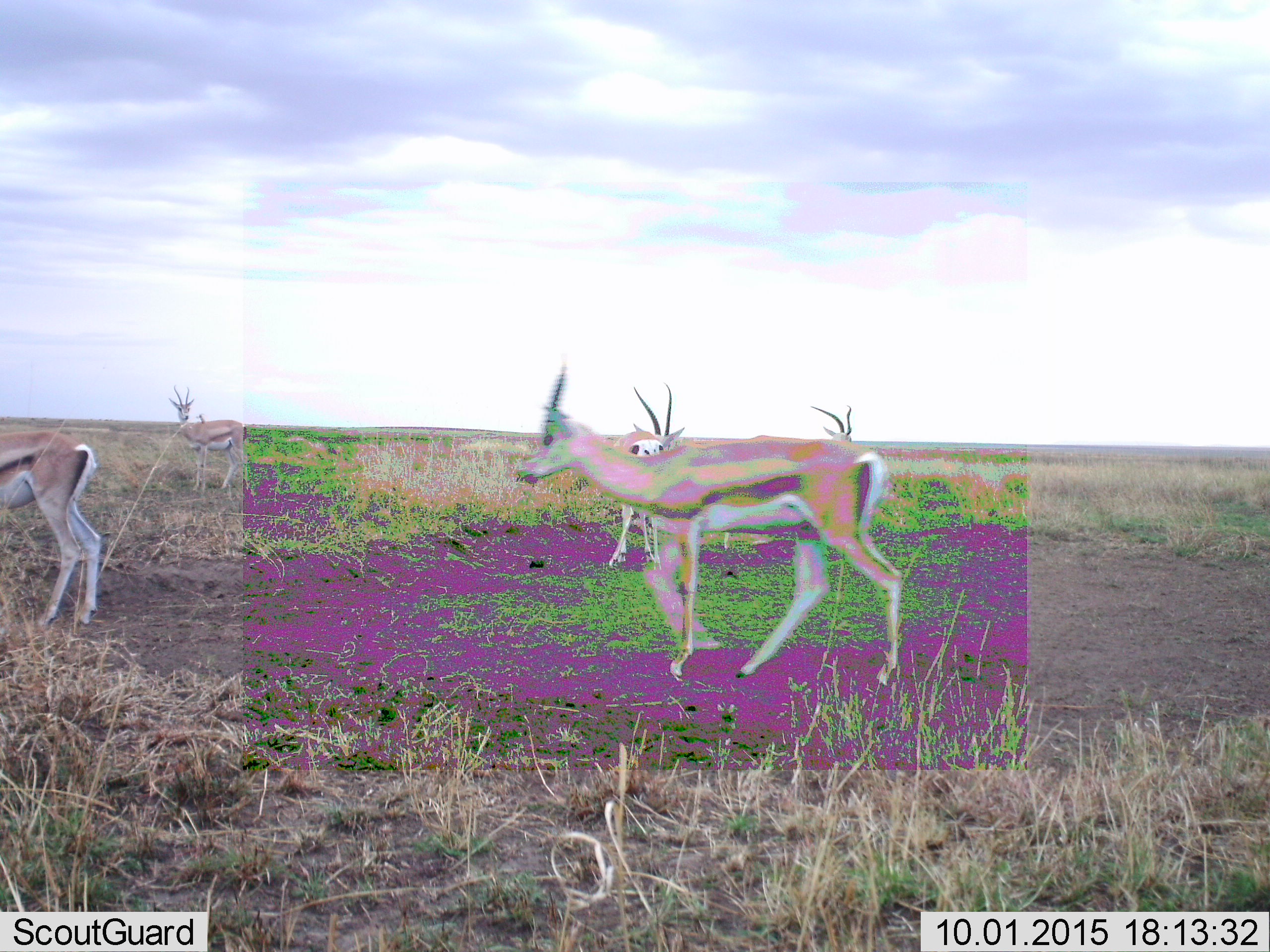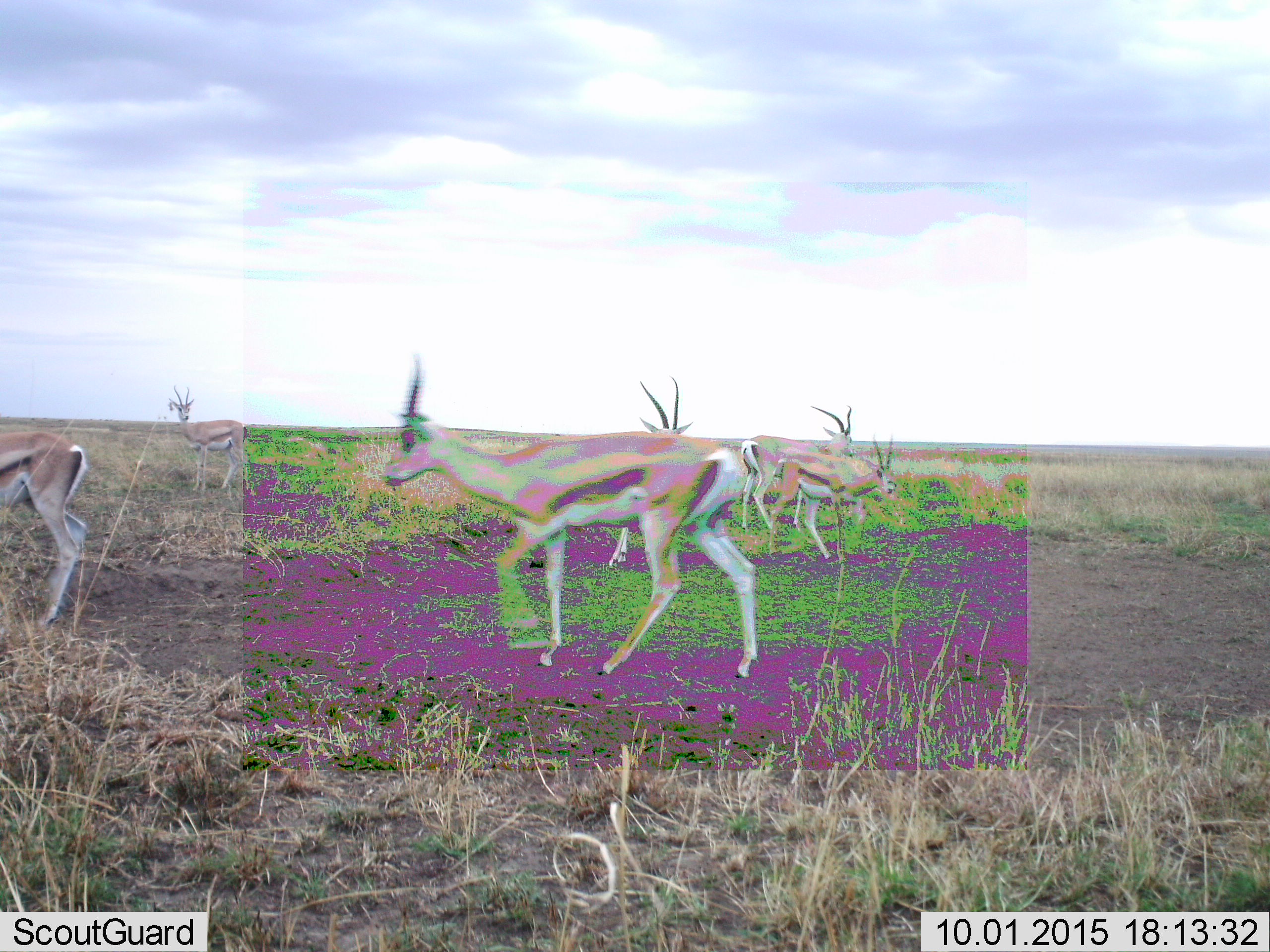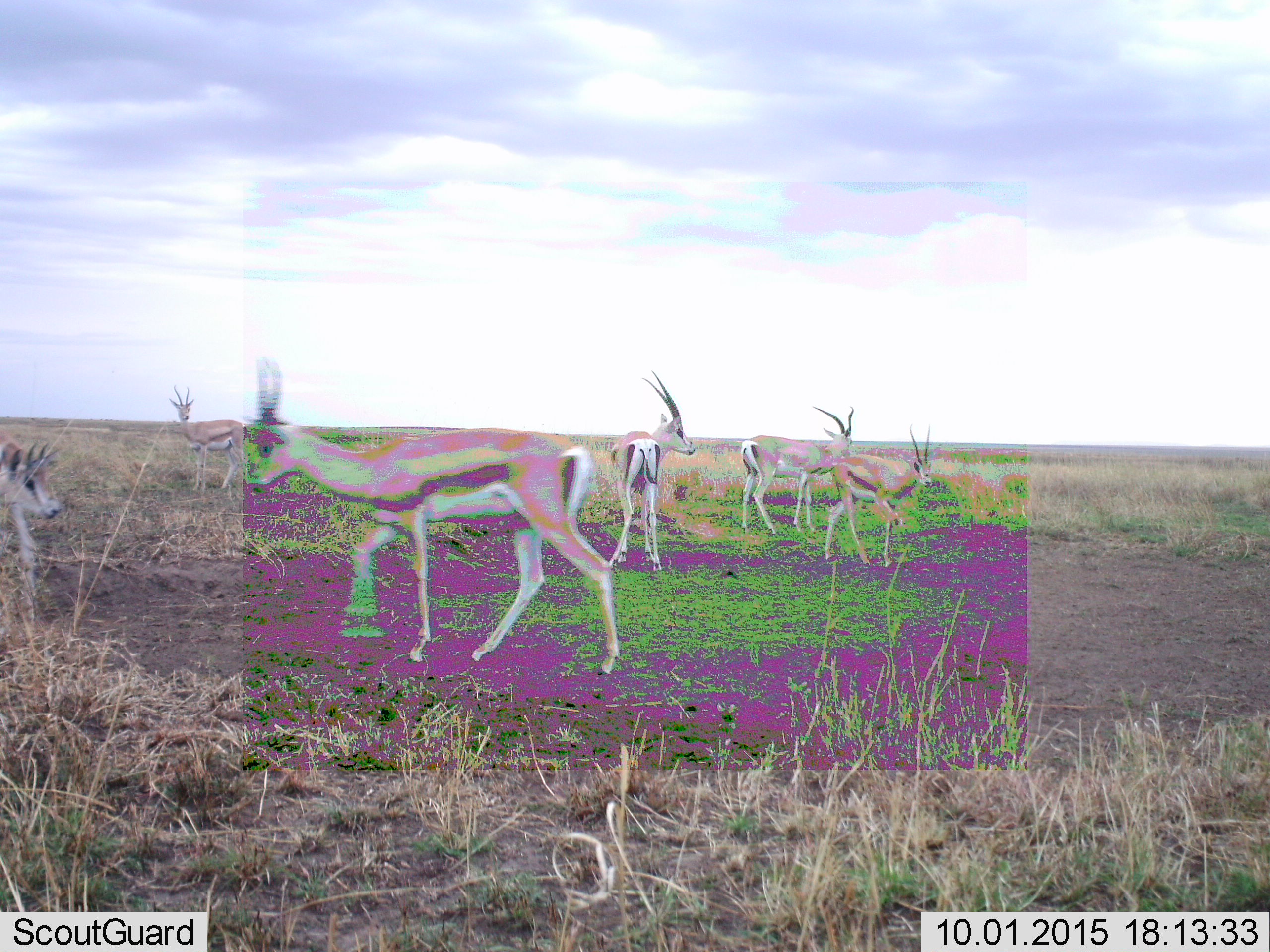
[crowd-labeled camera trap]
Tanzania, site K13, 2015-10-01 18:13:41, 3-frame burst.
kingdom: Animalia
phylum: Chordata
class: Mammalia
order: Artiodactyla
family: Bovidae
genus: Eudorcas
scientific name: Eudorcas thomsonii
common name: thomson's gazelle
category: gazellethomsons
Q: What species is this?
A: Gazellethomsons (thomson's gazelle) (Eudorcas thomsonii).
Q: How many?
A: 6.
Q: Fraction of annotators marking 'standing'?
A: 100%.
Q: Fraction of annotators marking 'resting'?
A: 0%.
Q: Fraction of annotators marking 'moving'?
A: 100%.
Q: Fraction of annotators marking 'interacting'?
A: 0%.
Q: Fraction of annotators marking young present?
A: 0%.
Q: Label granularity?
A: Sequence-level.